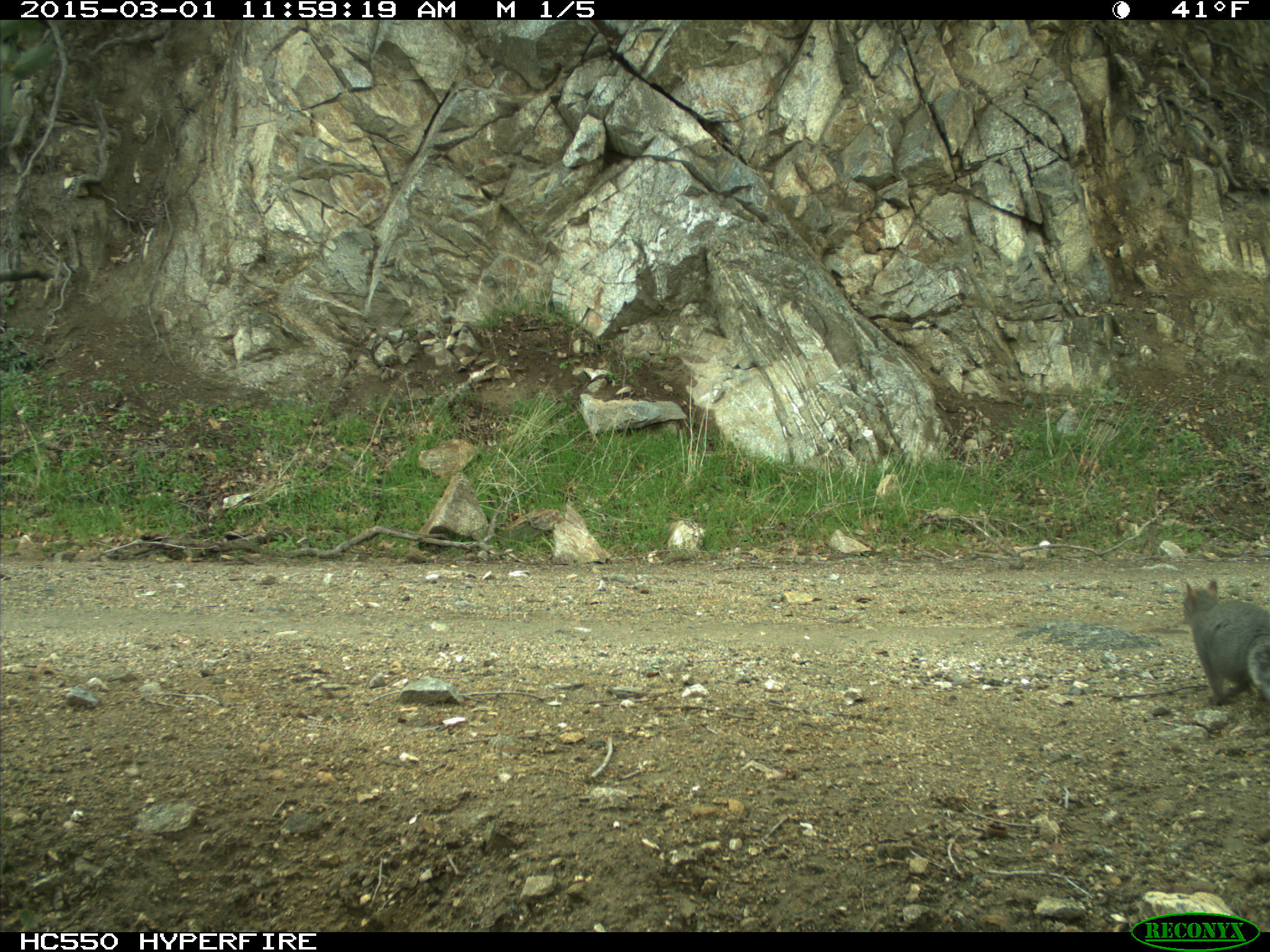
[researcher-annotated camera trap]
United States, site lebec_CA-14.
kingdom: Animalia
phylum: Chordata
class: Mammalia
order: Rodentia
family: Sciuridae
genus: Sciurus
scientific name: Sciurus carolinensis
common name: eastern gray squirrel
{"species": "Sciurus carolinensis (eastern gray squirrel)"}